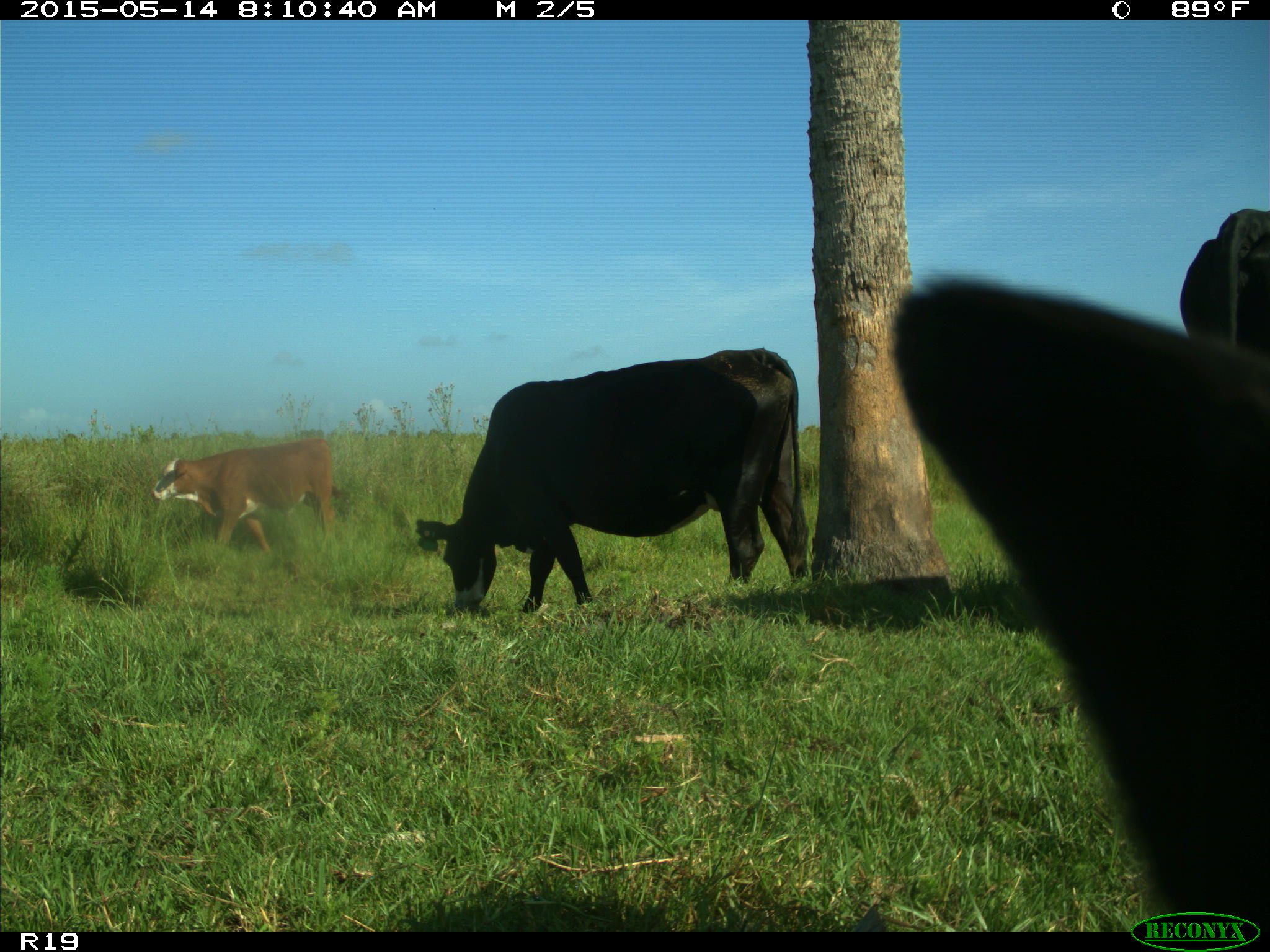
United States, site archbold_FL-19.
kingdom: Animalia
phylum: Chordata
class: Mammalia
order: Artiodactyla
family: Bovidae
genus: Bos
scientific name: Bos taurus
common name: domestic cow